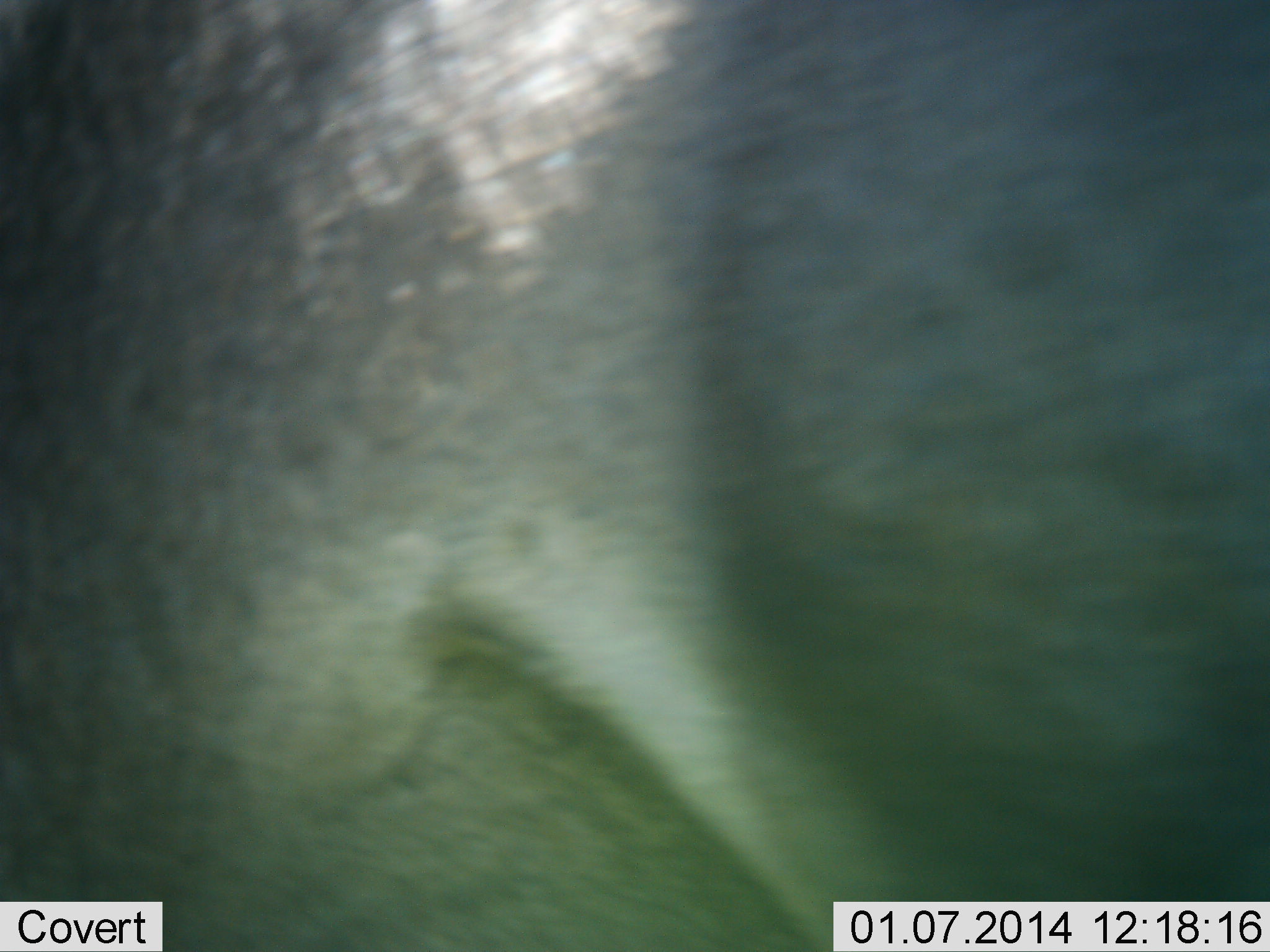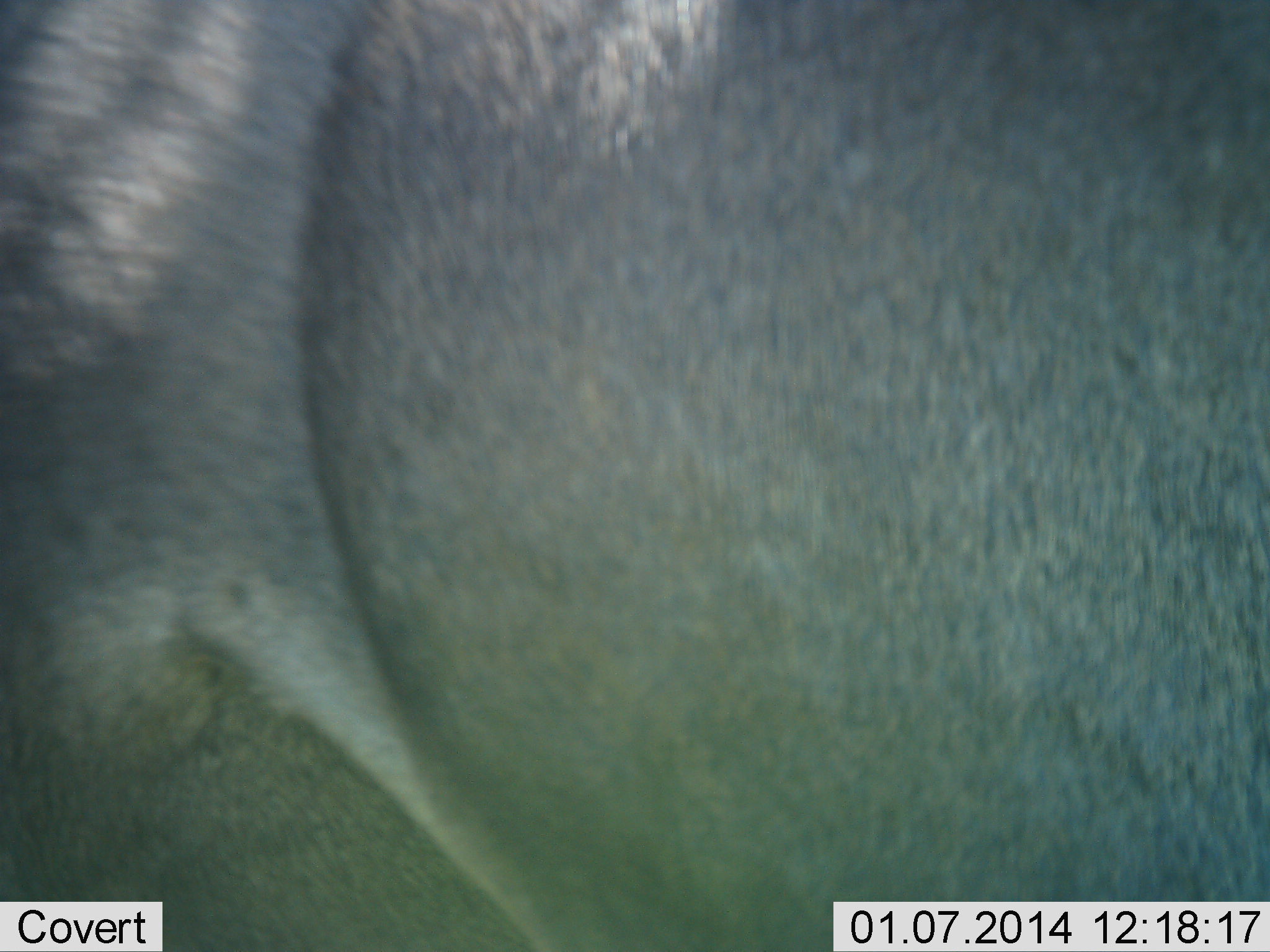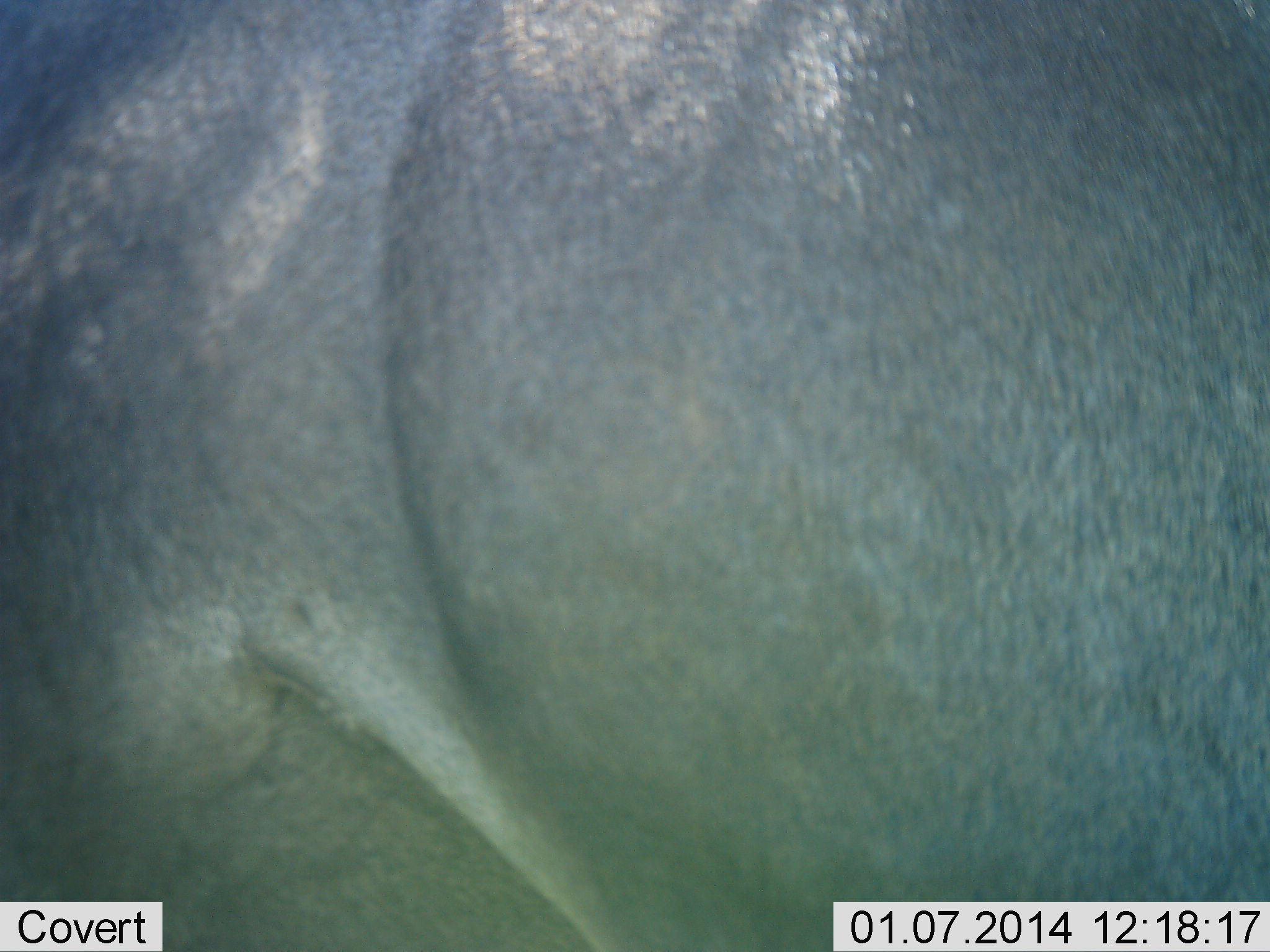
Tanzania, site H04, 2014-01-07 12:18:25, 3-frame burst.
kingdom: Animalia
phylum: Chordata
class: Mammalia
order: Artiodactyla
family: Bovidae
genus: Connochaetes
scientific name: Connochaetes taurinus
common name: blue wildebeest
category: wildebeest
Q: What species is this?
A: Wildebeest (blue wildebeest) (Connochaetes taurinus).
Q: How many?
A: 1.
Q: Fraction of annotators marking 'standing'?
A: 83%.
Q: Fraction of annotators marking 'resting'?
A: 0%.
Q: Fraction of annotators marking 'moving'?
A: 17%.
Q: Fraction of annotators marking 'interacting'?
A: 0%.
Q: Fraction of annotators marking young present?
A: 0%.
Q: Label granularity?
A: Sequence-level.